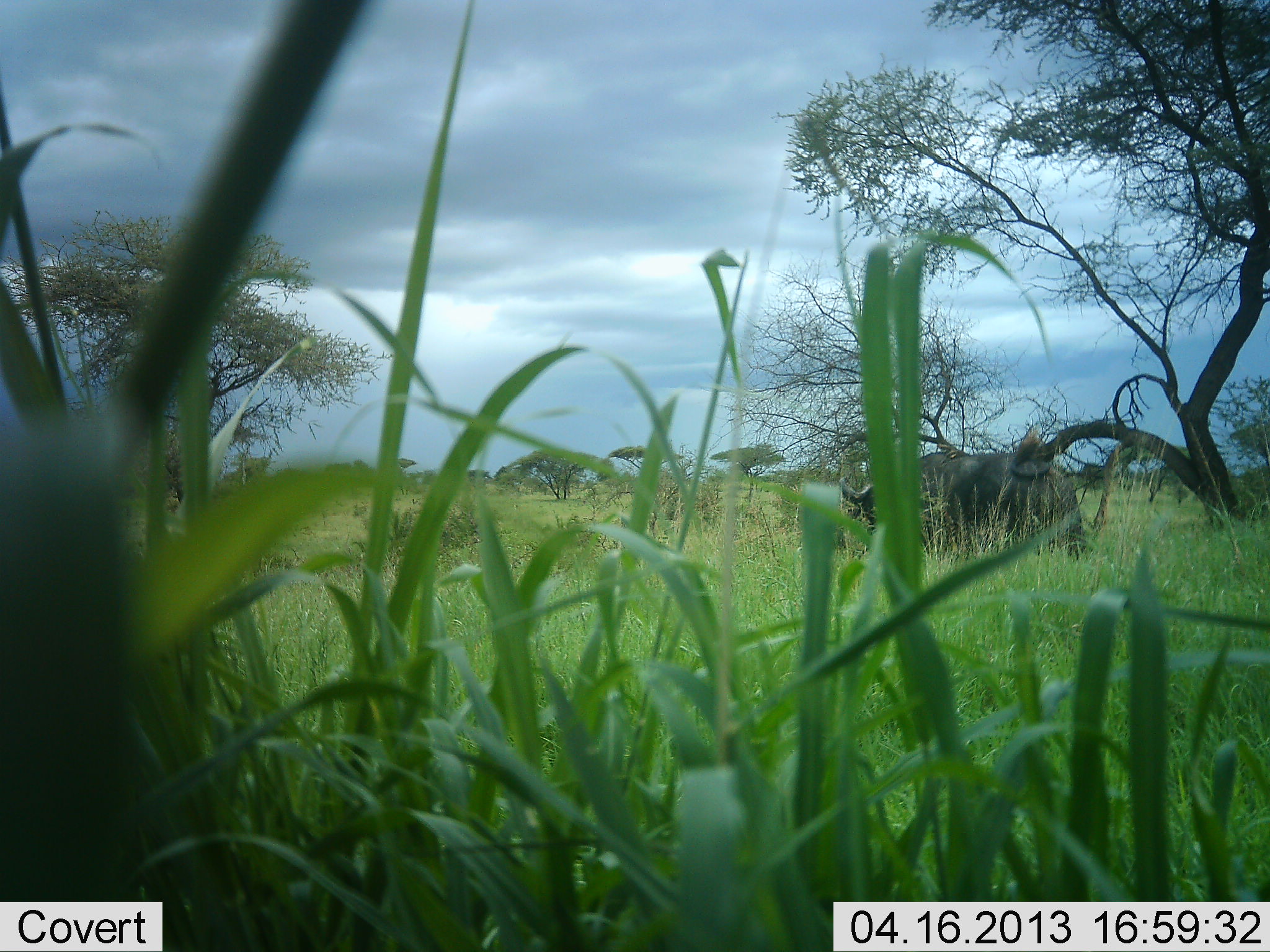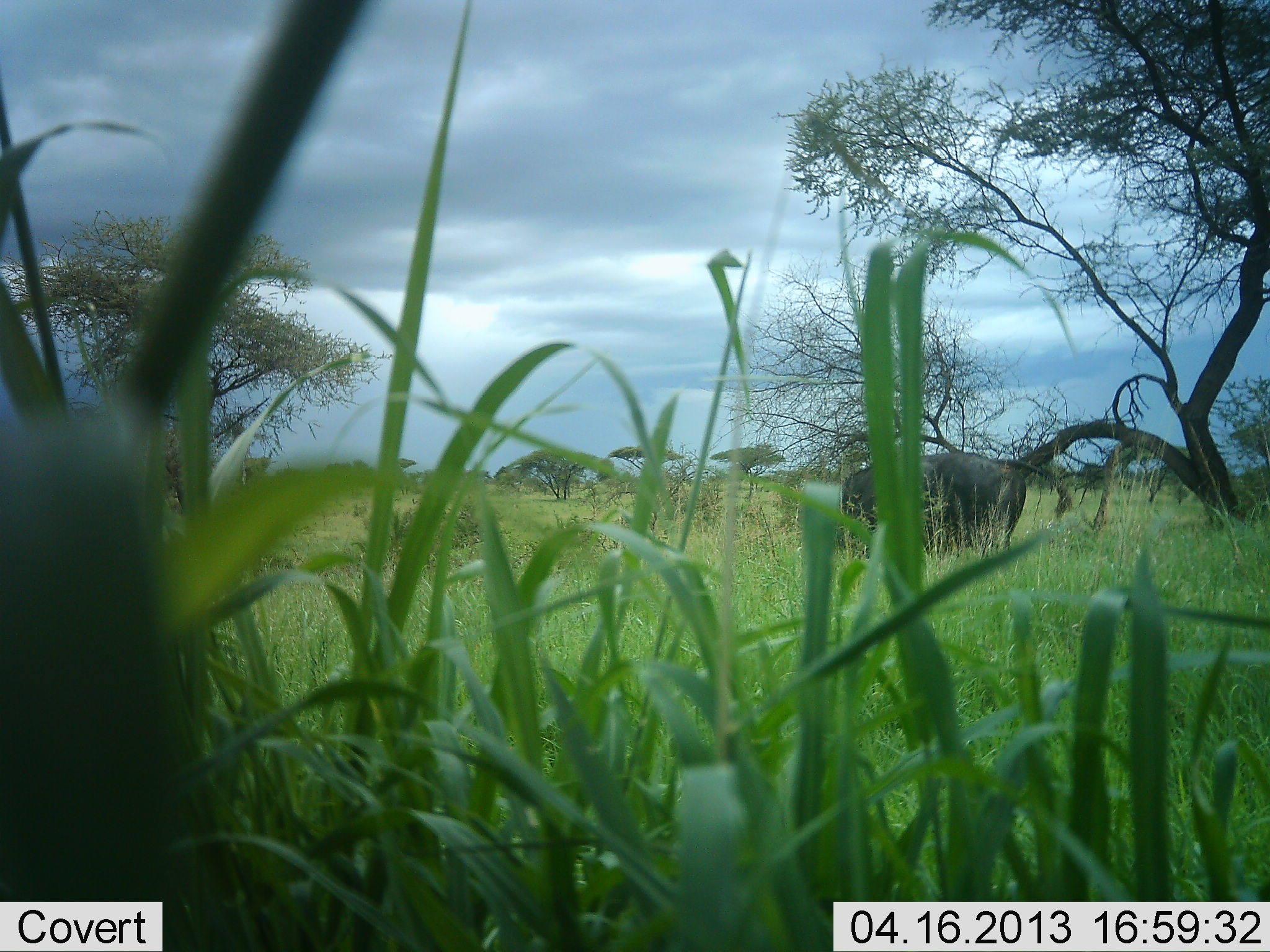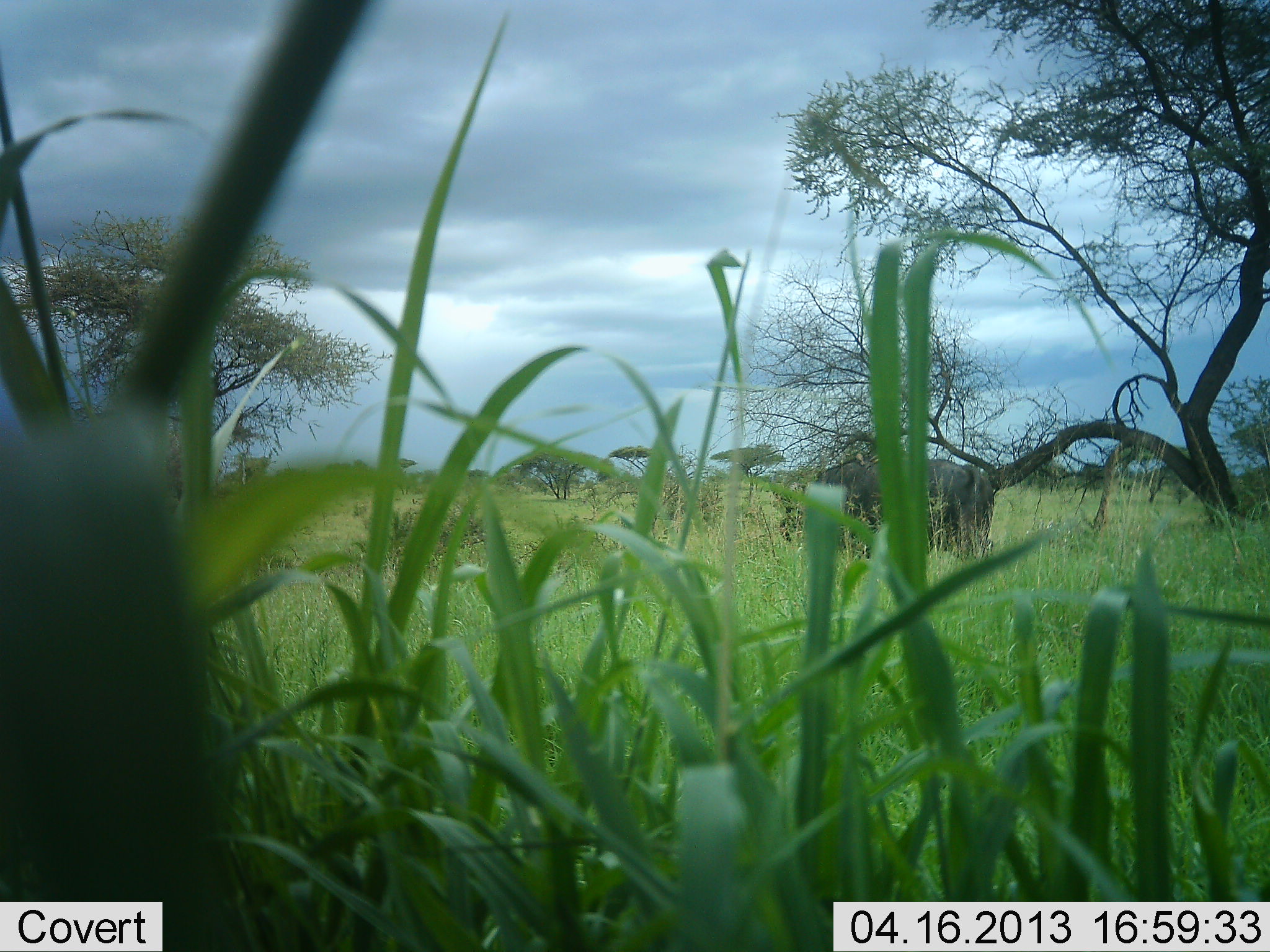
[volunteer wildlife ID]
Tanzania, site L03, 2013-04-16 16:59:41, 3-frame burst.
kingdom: Animalia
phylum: Chordata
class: Mammalia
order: Artiodactyla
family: Bovidae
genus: Syncerus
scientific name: Syncerus caffer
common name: cape buffalo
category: buffalo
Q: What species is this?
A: Buffalo (cape buffalo) (Syncerus caffer).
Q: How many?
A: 1.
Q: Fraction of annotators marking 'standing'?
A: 5%.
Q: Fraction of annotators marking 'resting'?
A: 0%.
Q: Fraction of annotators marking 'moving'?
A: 89%.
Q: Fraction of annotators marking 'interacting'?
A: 0%.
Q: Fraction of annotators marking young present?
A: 0%.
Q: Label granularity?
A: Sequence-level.